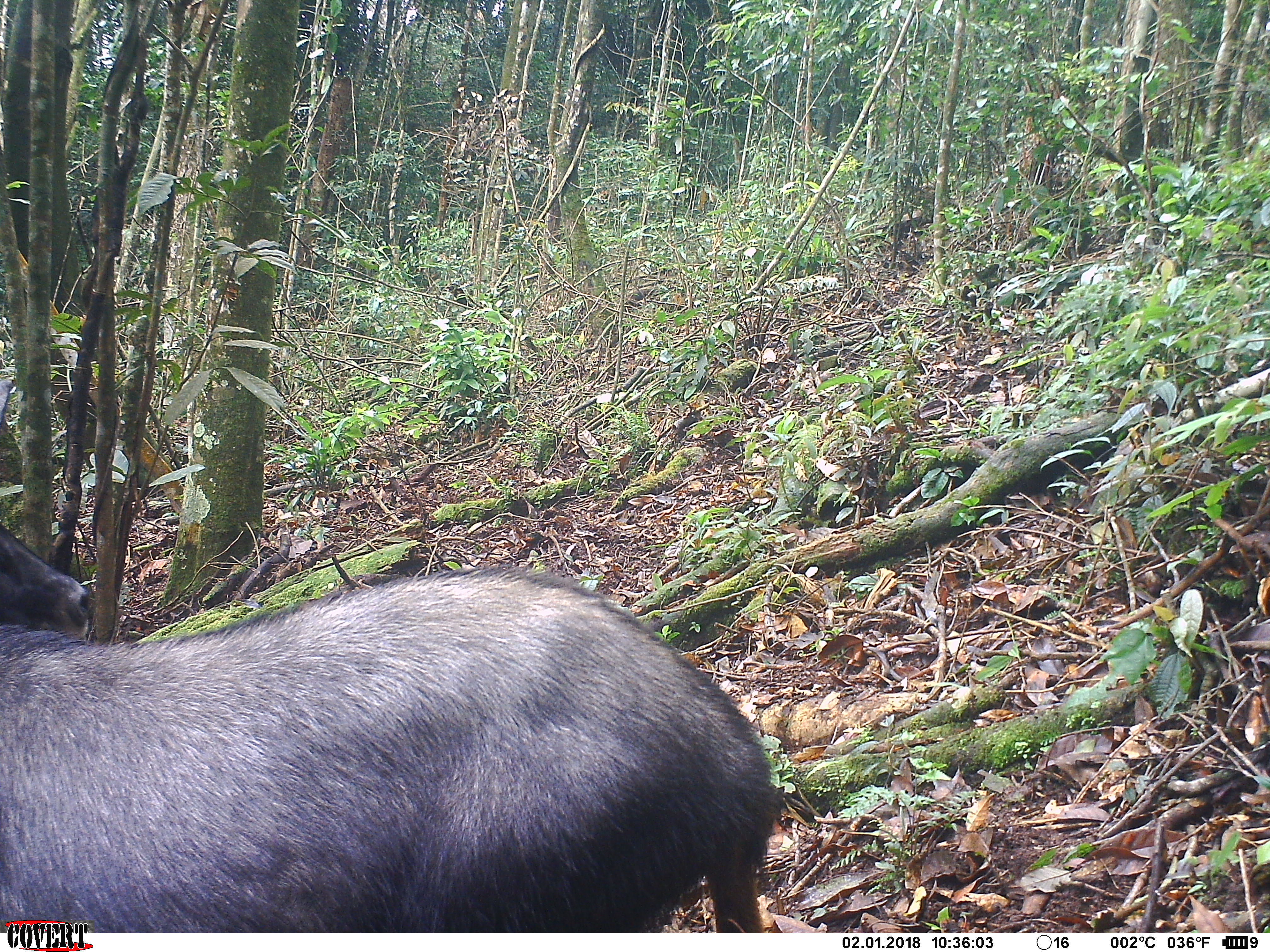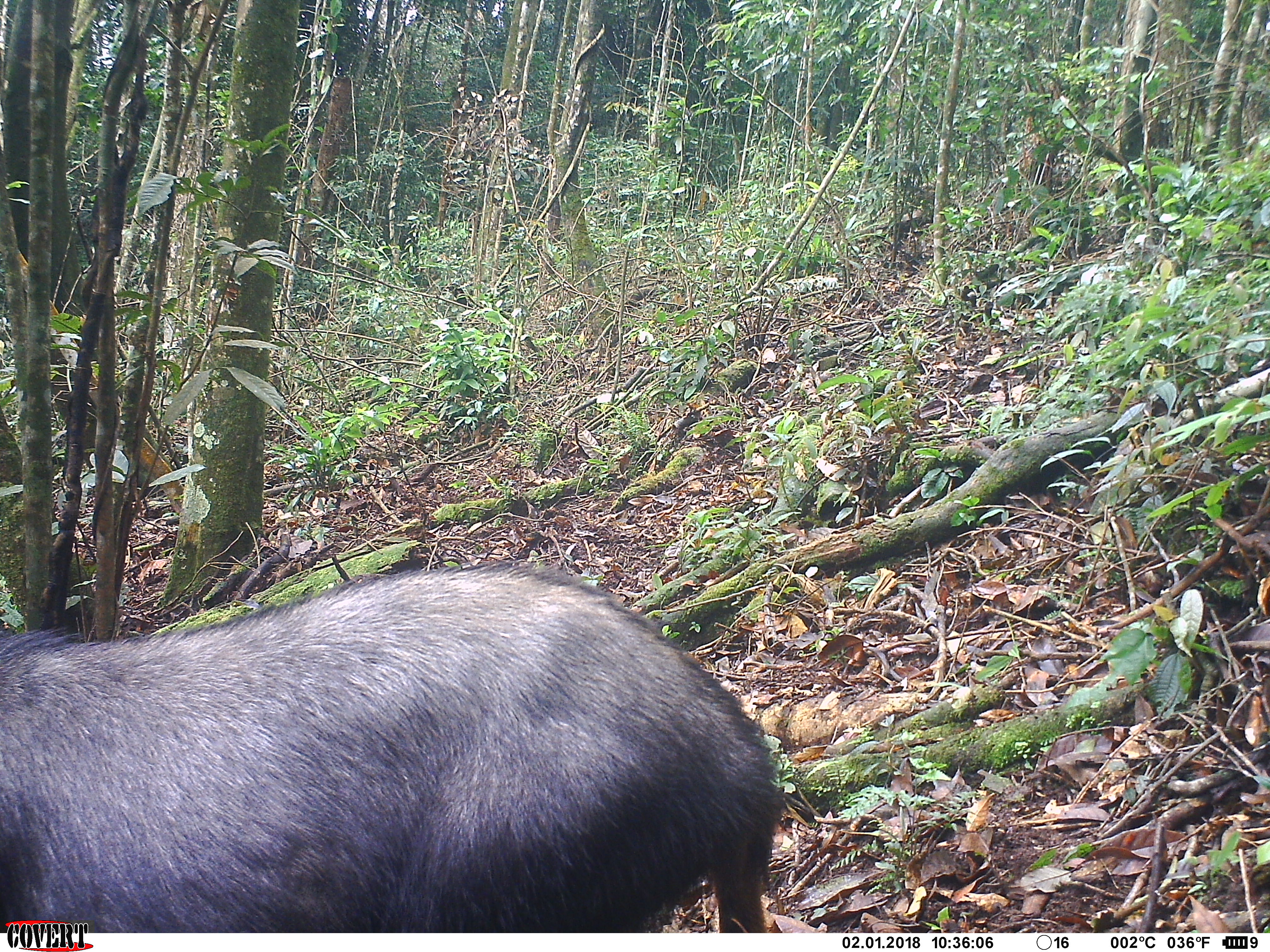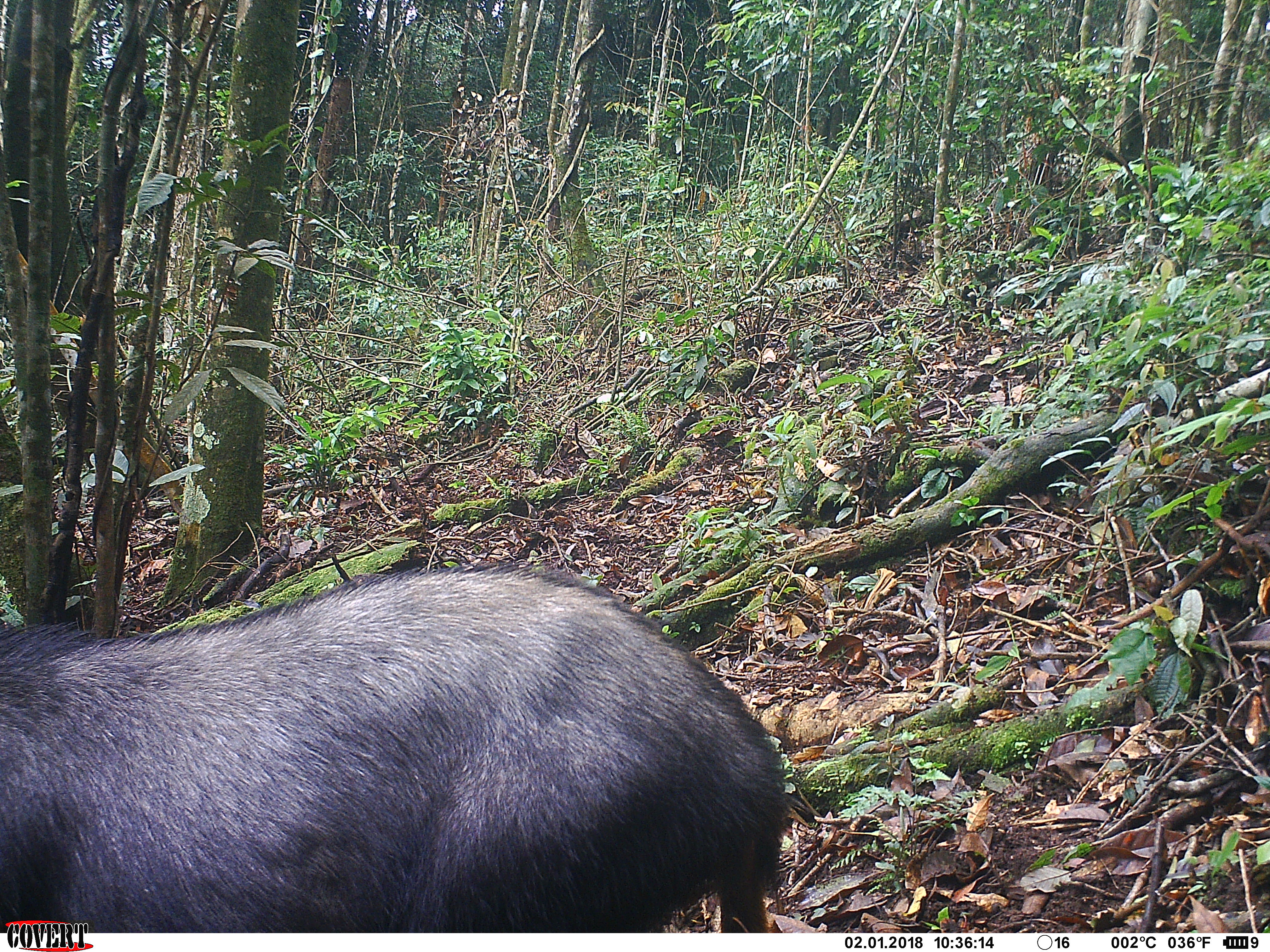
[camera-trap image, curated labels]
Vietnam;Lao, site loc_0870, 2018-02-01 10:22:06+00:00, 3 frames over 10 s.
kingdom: Animalia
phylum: Chordata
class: Mammalia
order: Artiodactyla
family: Bovidae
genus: Capricornis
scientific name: Capricornis sumatraensis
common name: chinese serow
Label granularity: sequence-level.